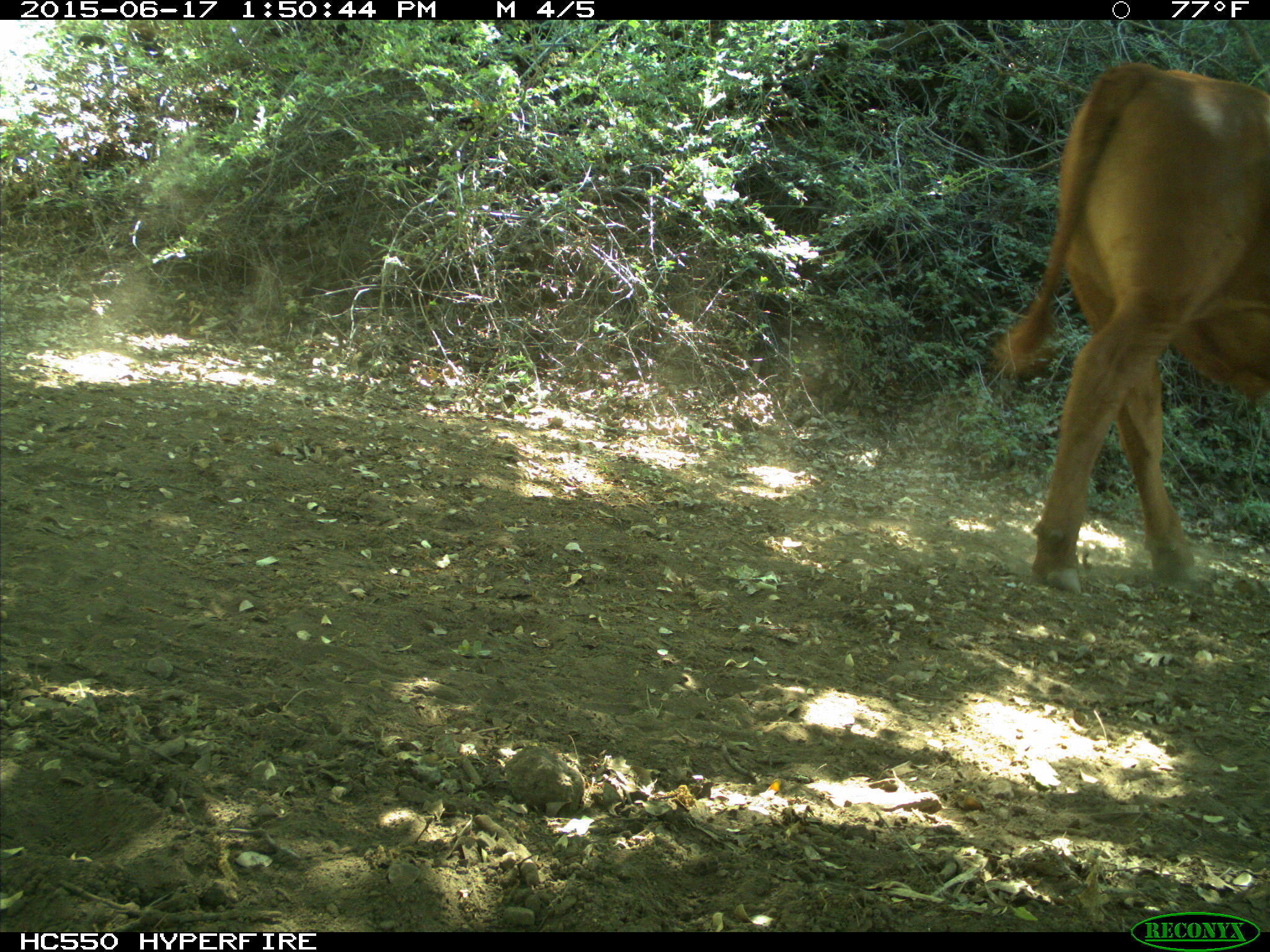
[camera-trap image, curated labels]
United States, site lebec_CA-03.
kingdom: Animalia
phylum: Chordata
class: Mammalia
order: Artiodactyla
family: Bovidae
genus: Bos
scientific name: Bos taurus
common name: domestic cow